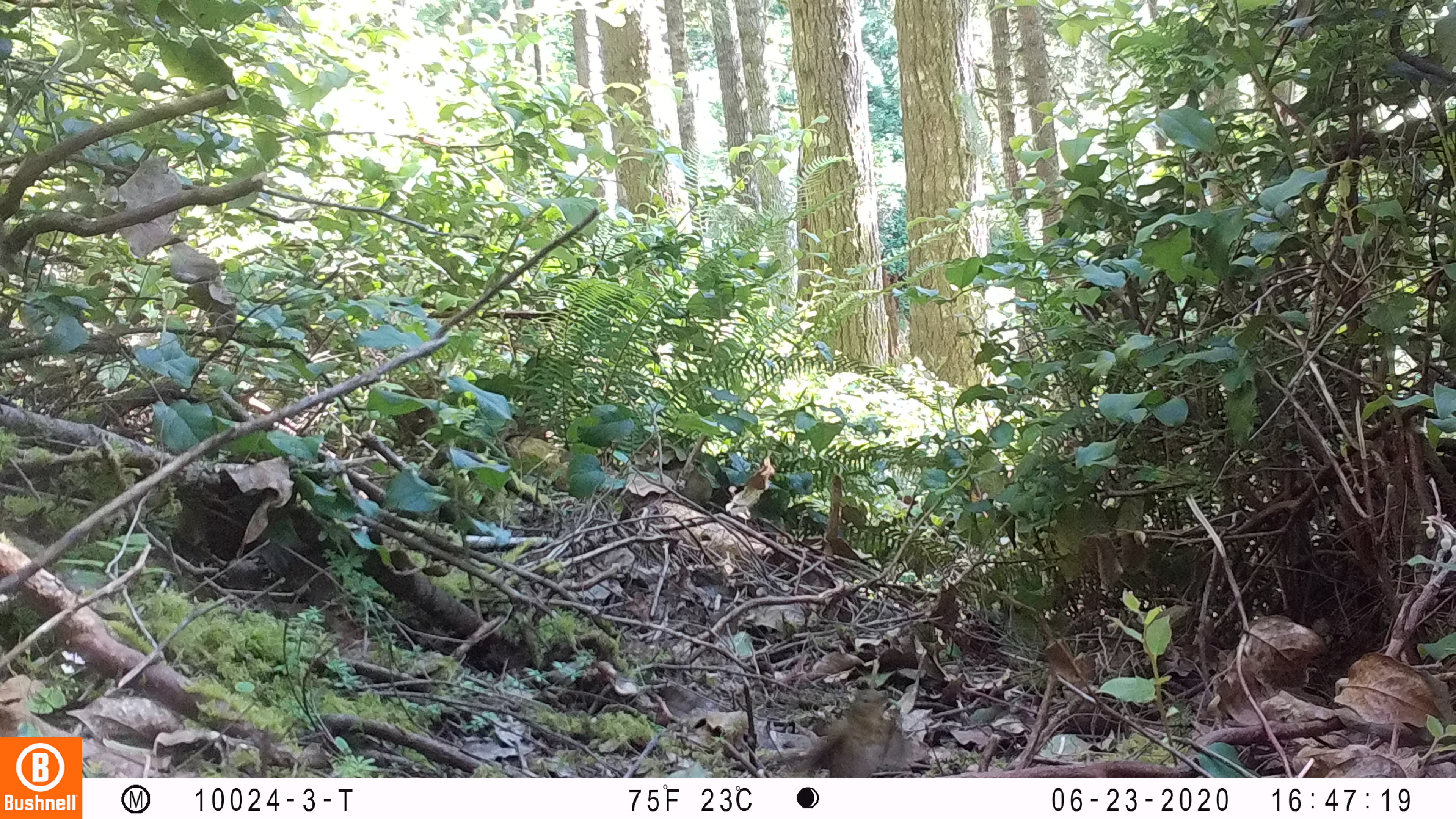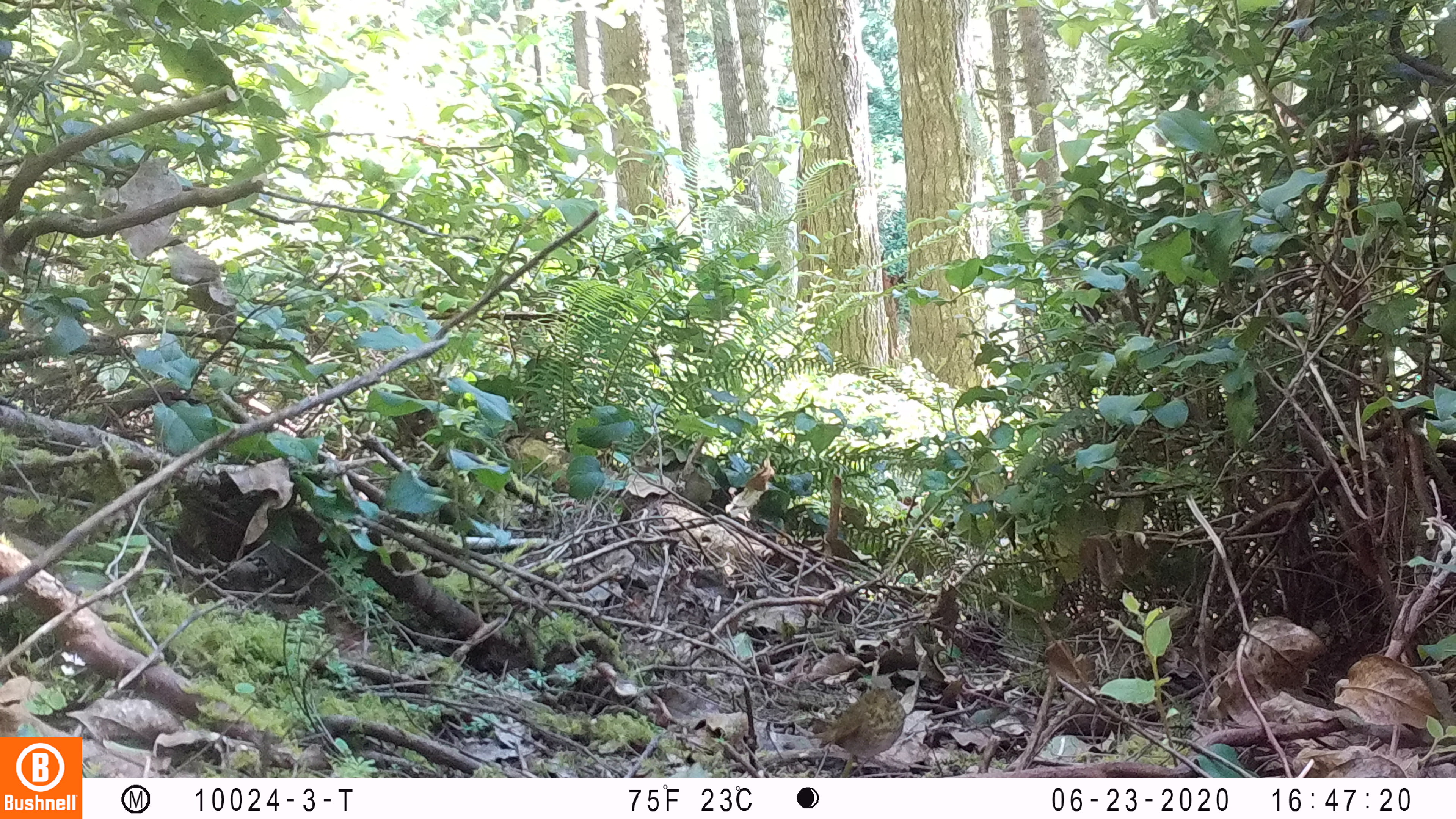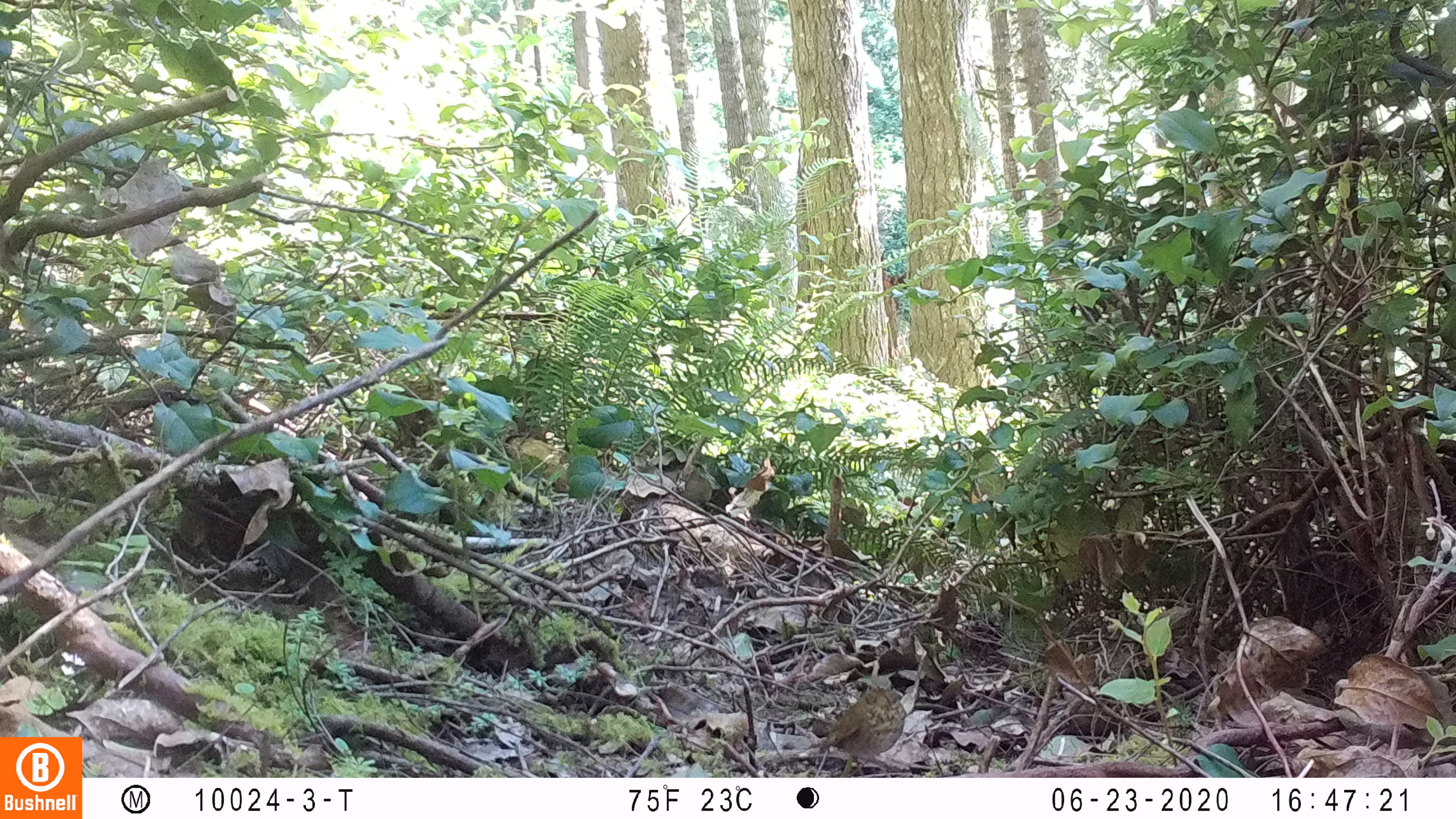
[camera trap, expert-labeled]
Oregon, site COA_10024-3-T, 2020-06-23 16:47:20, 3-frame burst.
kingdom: Animalia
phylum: Chordata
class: Aves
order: Passeriformes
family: Turdidae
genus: Catharus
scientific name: Catharus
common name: brown thrushes and nightingale-thrushes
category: catharus species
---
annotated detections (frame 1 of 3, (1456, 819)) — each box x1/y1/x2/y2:
catharus species: 763/678/933/775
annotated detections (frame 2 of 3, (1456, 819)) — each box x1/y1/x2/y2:
catharus species: 788/668/918/776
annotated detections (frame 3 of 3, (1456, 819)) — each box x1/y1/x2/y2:
catharus species: 785/660/930/774